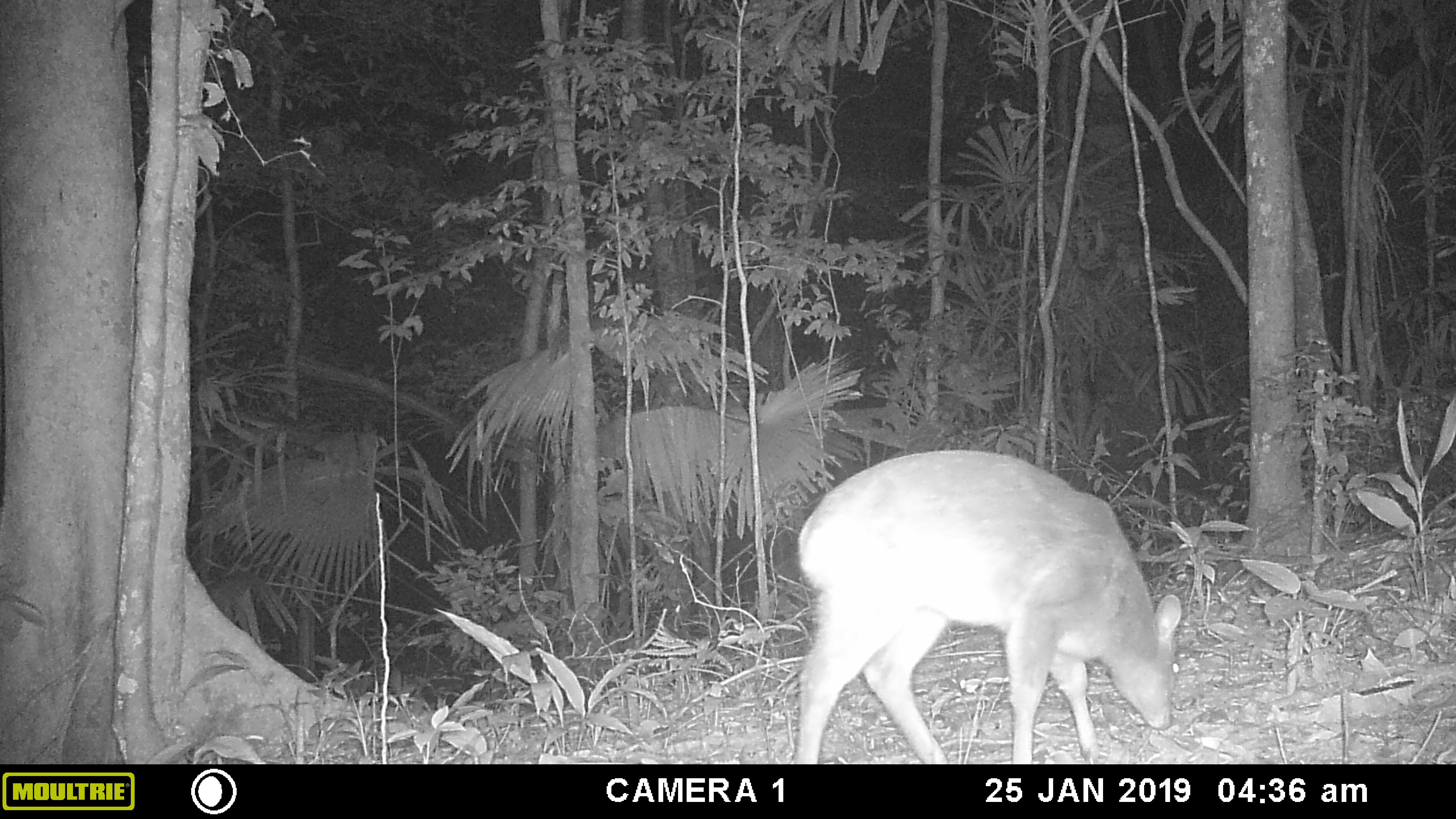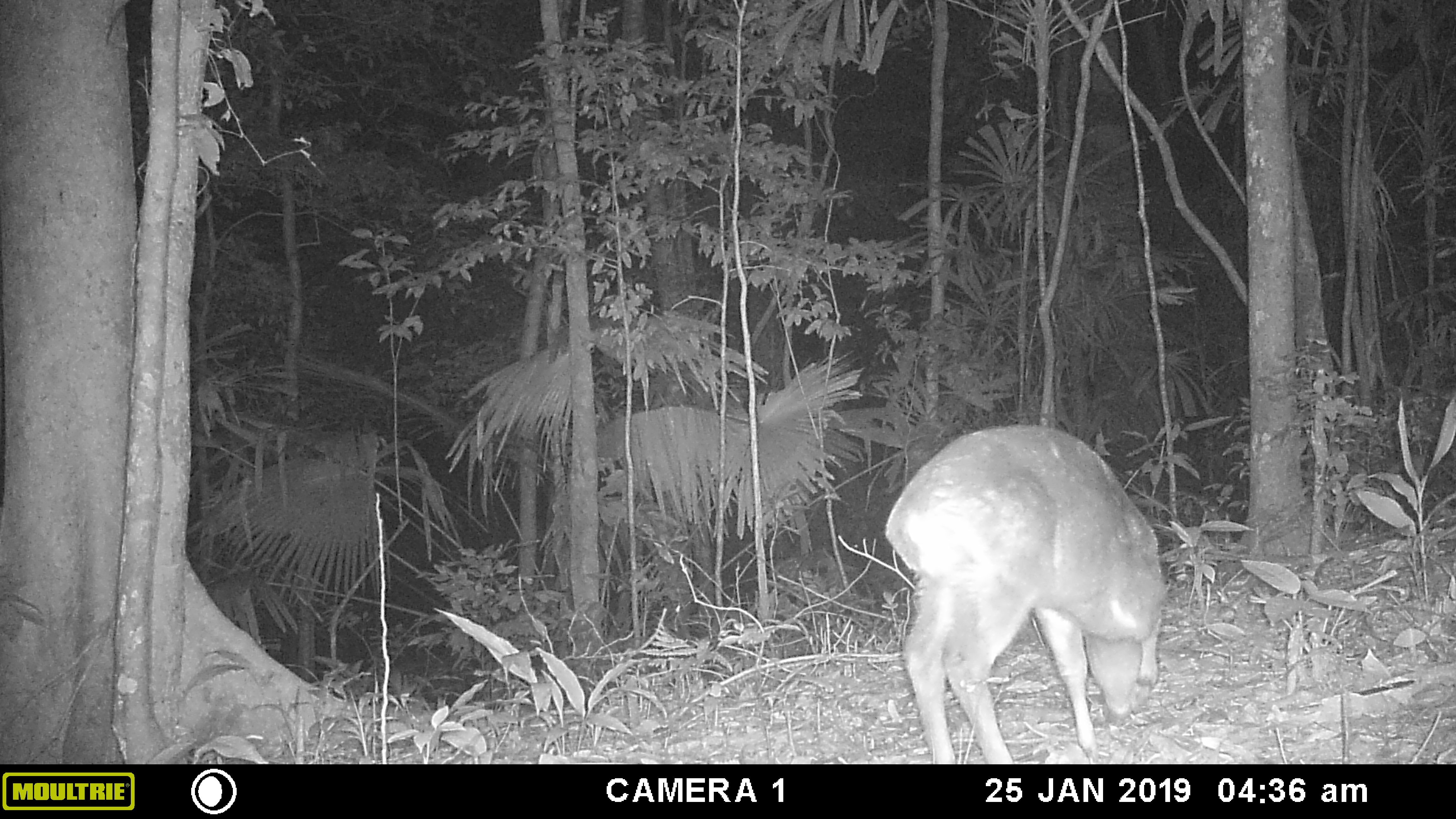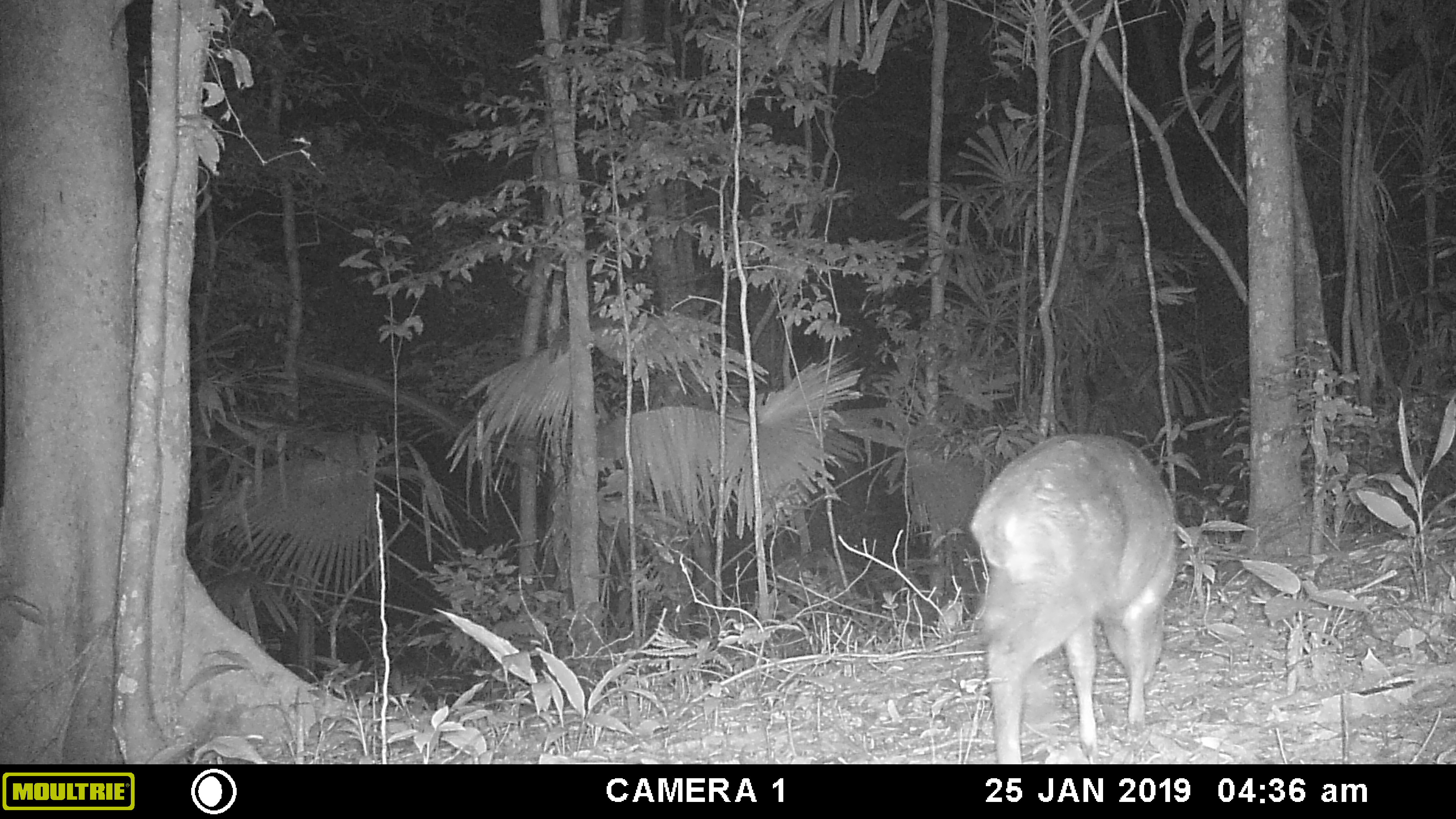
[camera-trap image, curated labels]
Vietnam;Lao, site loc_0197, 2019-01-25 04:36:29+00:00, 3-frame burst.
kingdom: Animalia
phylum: Chordata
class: Mammalia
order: Artiodactyla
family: Cervidae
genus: Muntiacus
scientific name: Muntiacus vuquangensis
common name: large-antlered muntjac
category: large antlered muntjac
Large antlered muntjac (large-antlered muntjac) (Muntiacus vuquangensis). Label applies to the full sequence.